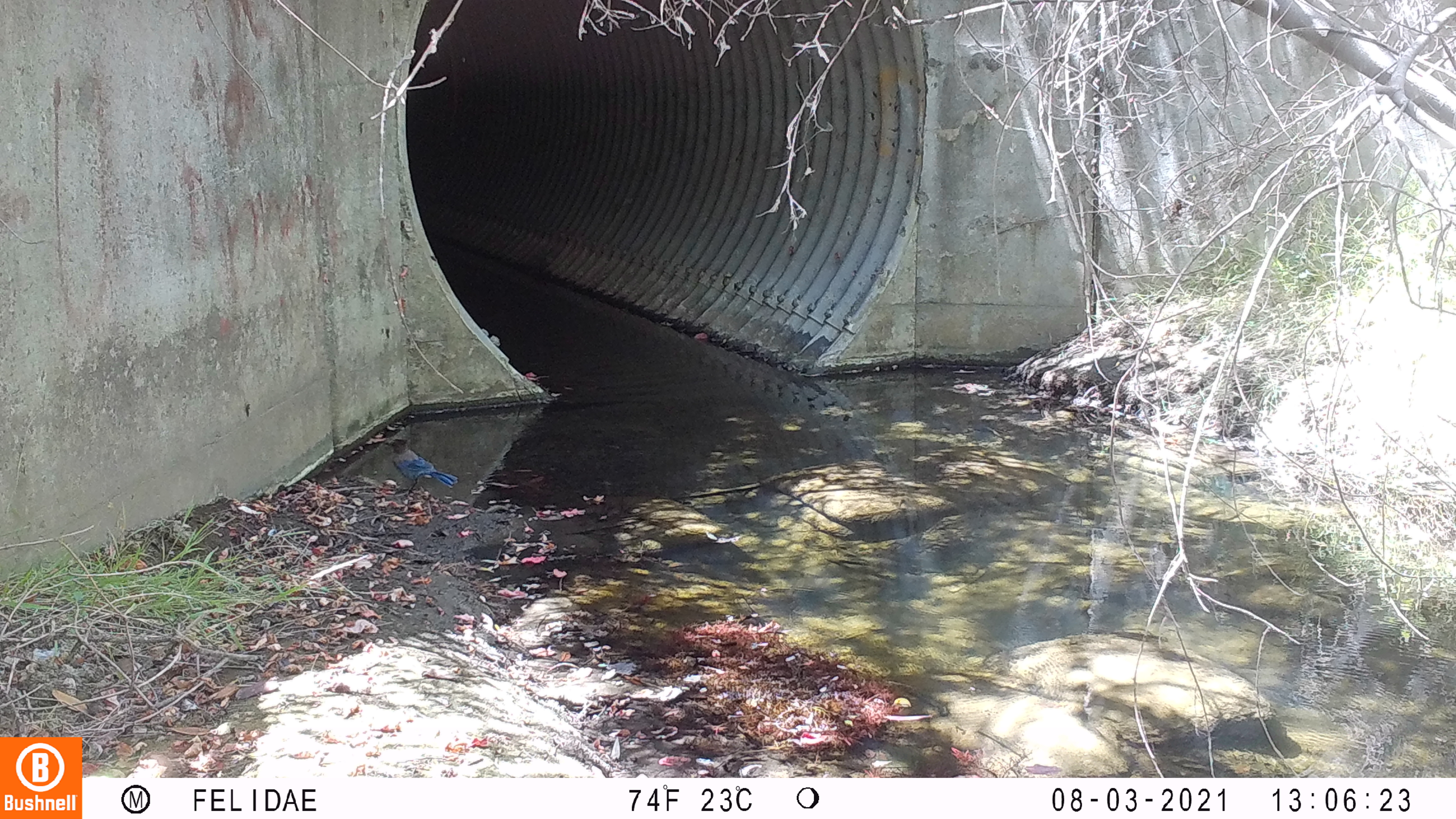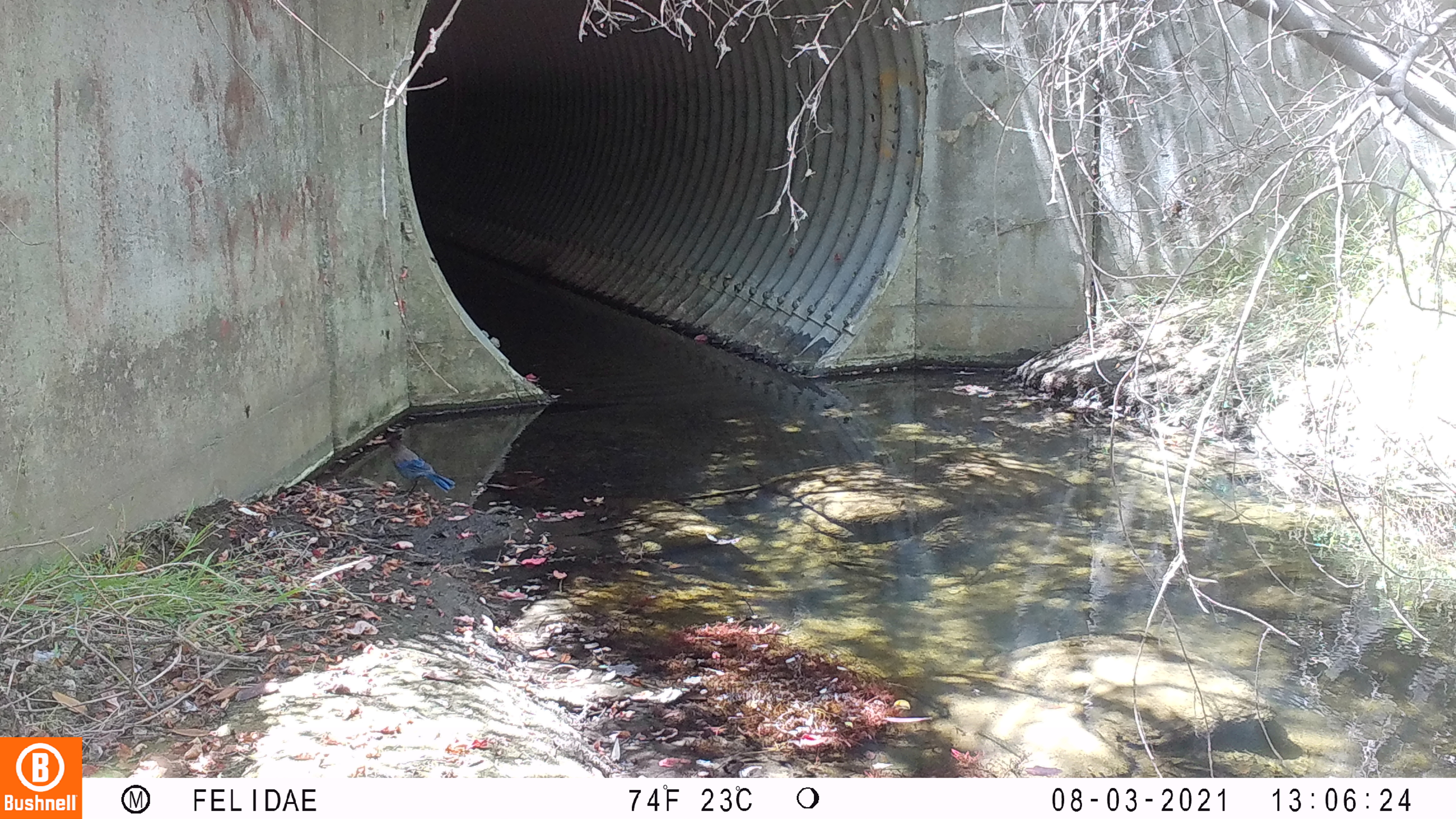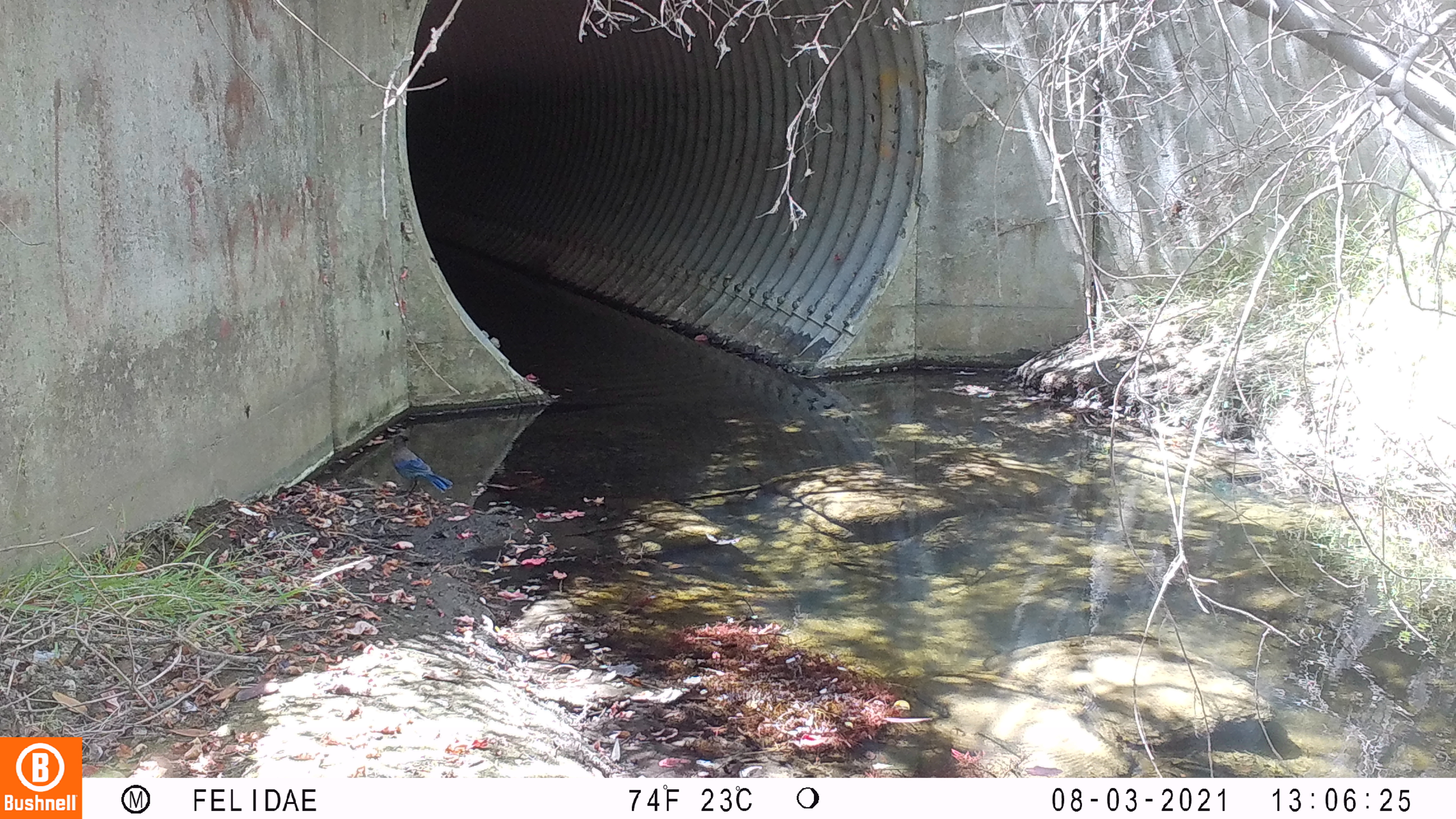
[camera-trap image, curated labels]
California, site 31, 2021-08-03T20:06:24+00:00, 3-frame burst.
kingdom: Animalia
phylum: Chordata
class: Aves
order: Passeriformes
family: Corvidae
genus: Cyanocitta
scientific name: Cyanocitta stelleri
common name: steller's jay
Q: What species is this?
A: Steller's jay (Cyanocitta stelleri).